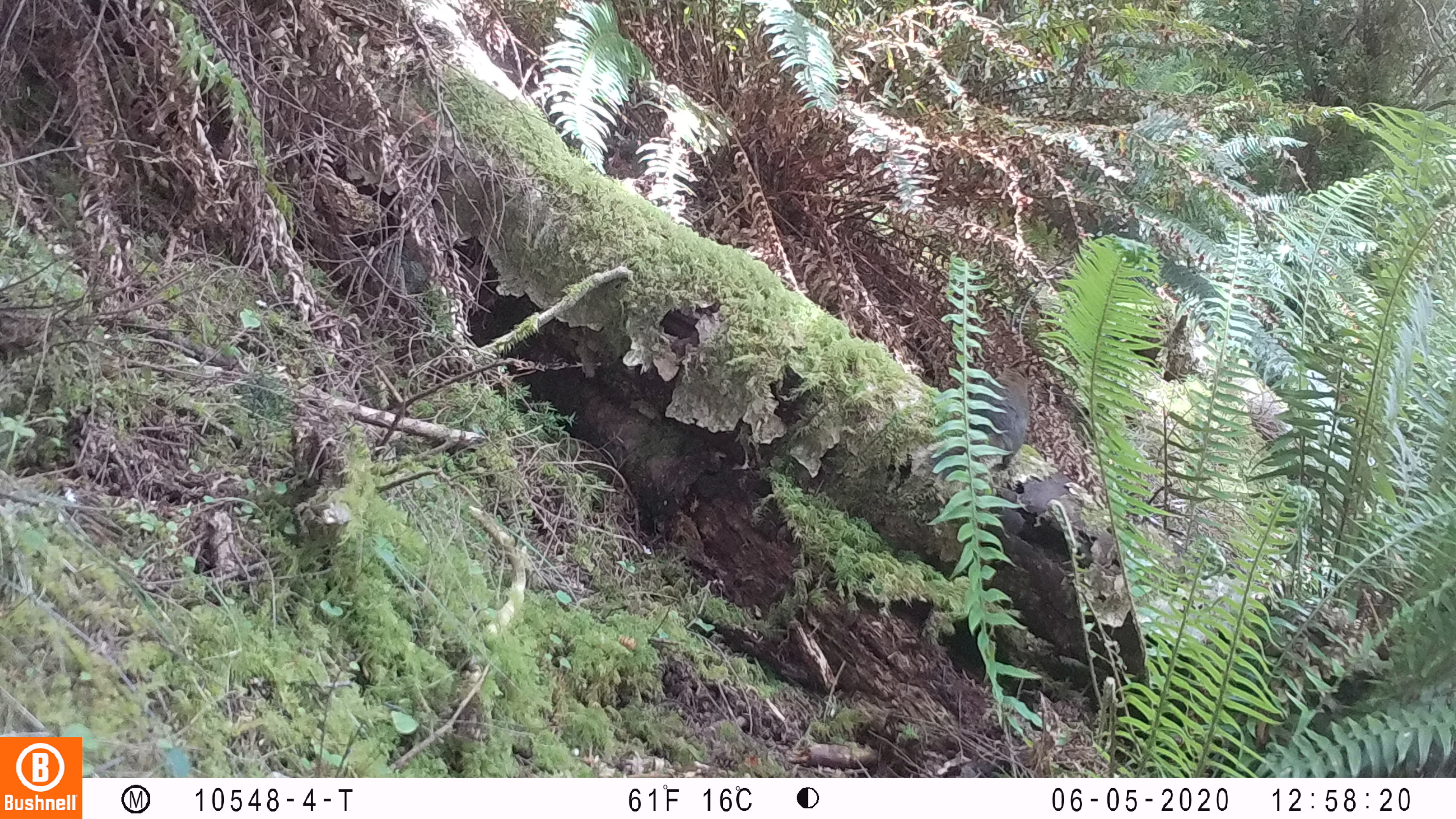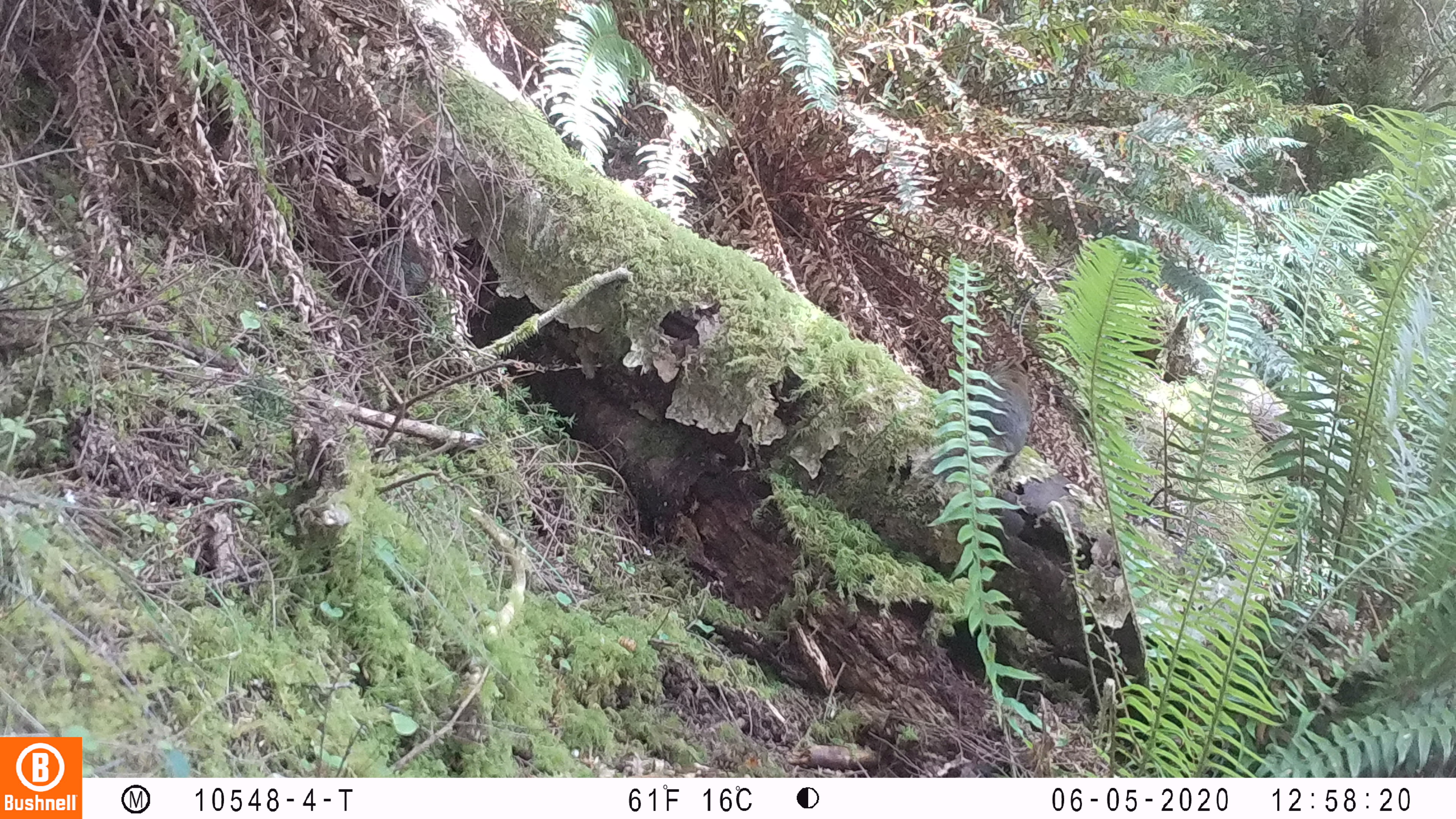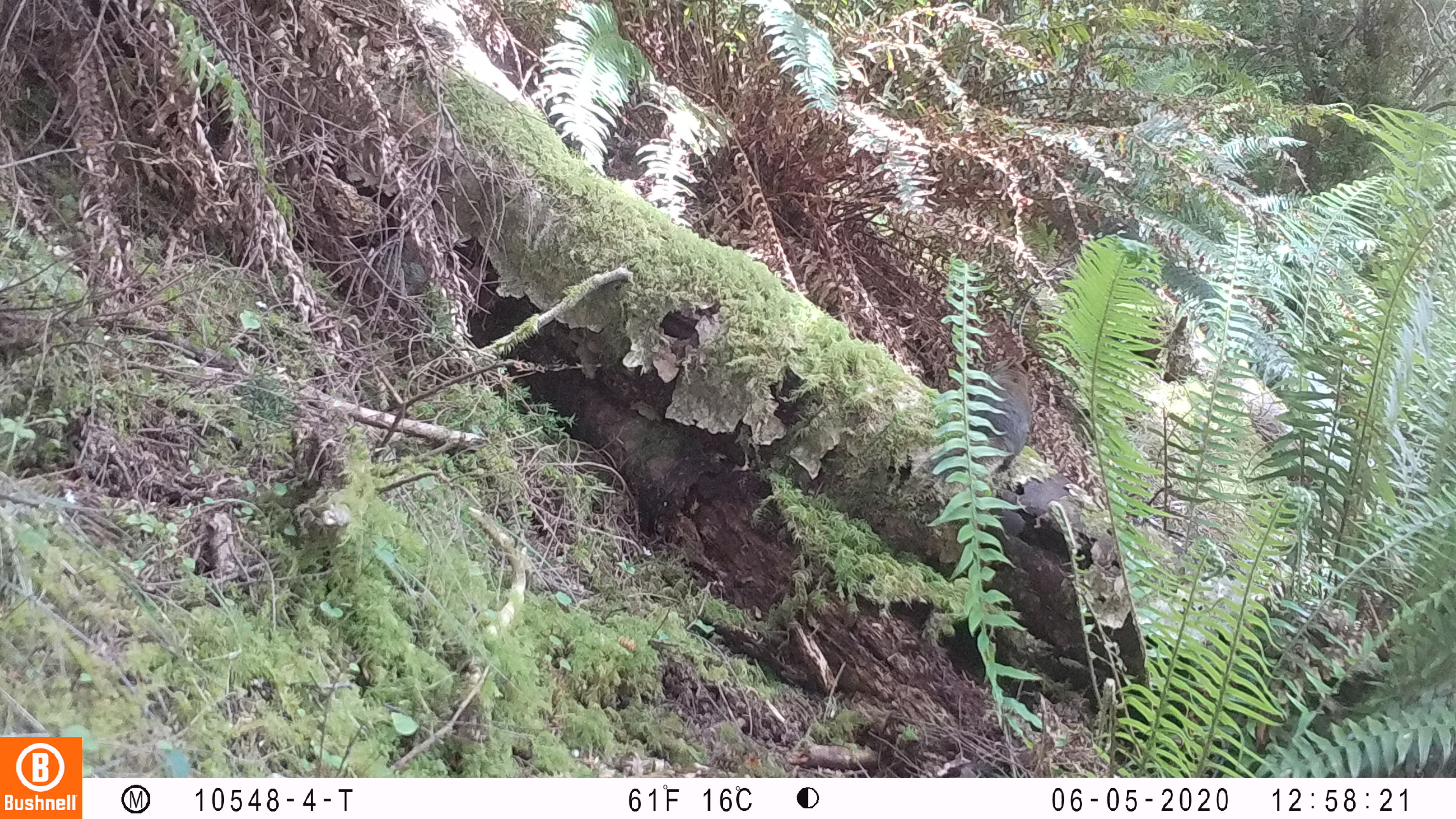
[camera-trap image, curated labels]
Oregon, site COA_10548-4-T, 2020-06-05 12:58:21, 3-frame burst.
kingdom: Animalia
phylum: Chordata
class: Mammalia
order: Rodentia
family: Sciuridae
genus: Tamiasciurus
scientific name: Tamiasciurus douglasii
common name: douglas squirrel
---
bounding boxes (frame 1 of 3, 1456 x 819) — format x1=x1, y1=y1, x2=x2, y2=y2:
douglas squirrel: x1=947, y1=367, x2=1038, y2=484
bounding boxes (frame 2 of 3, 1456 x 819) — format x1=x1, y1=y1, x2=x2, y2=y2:
douglas squirrel: x1=964, y1=358, x2=1040, y2=480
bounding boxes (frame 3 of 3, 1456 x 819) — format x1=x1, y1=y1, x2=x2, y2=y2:
douglas squirrel: x1=965, y1=357, x2=1046, y2=487